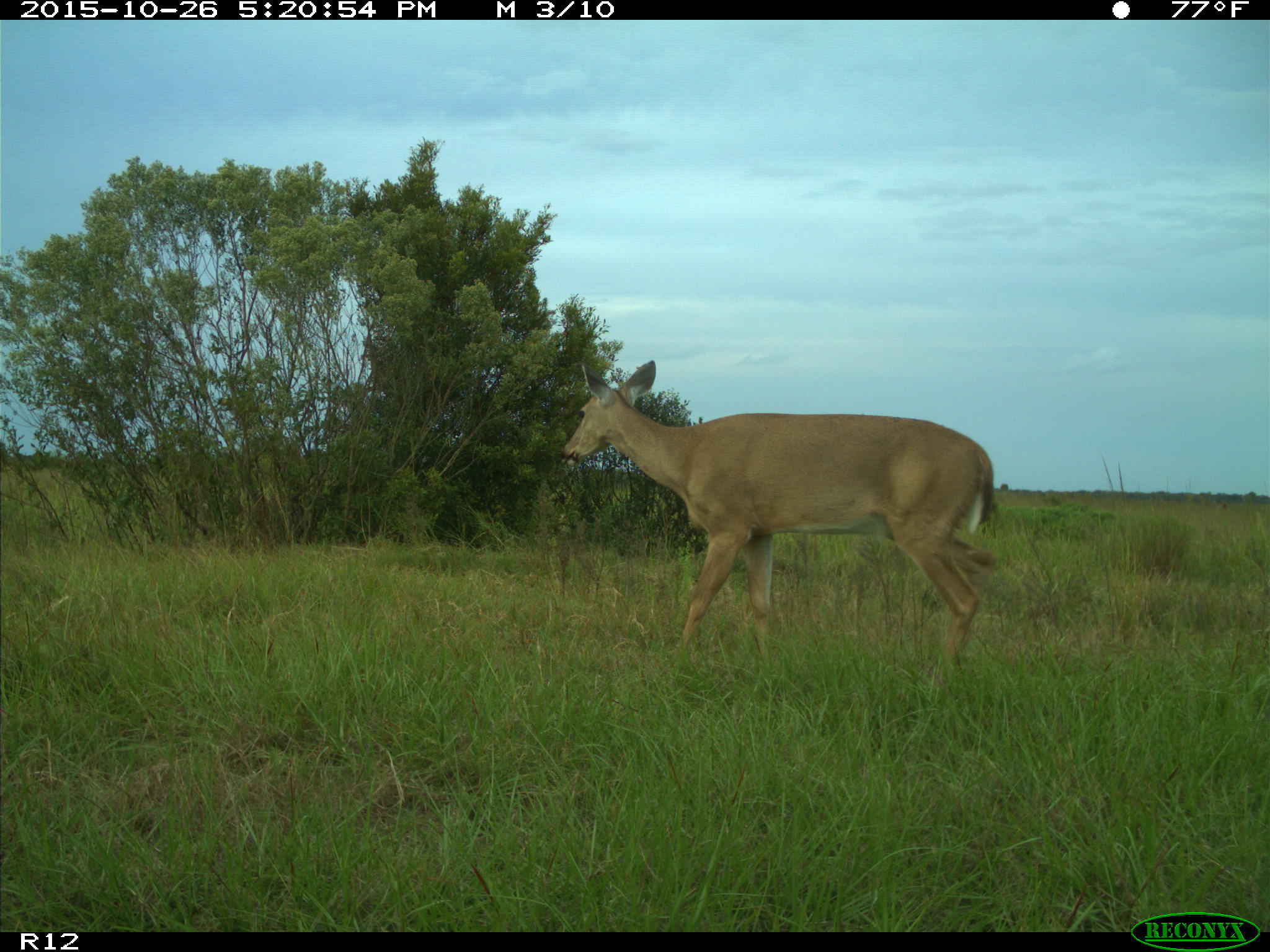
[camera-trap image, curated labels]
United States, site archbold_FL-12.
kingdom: Animalia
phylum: Chordata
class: Mammalia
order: Artiodactyla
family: Cervidae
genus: Odocoileus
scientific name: Odocoileus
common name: deer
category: unidentified deer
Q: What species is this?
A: Unidentified deer (deer) (Odocoileus).